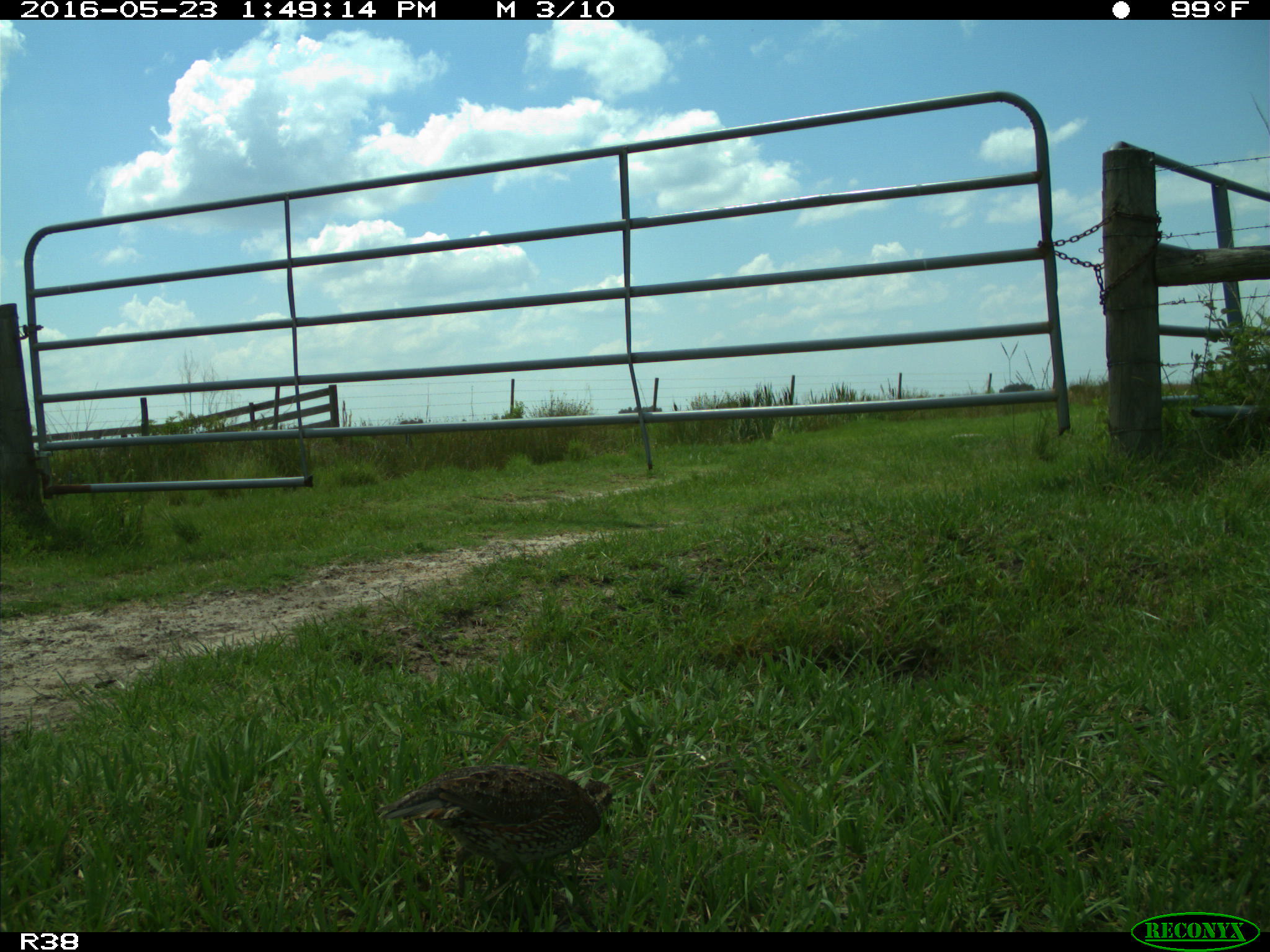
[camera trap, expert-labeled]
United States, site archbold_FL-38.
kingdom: Animalia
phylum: Chordata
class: Aves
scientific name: Aves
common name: birds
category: unidentified bird